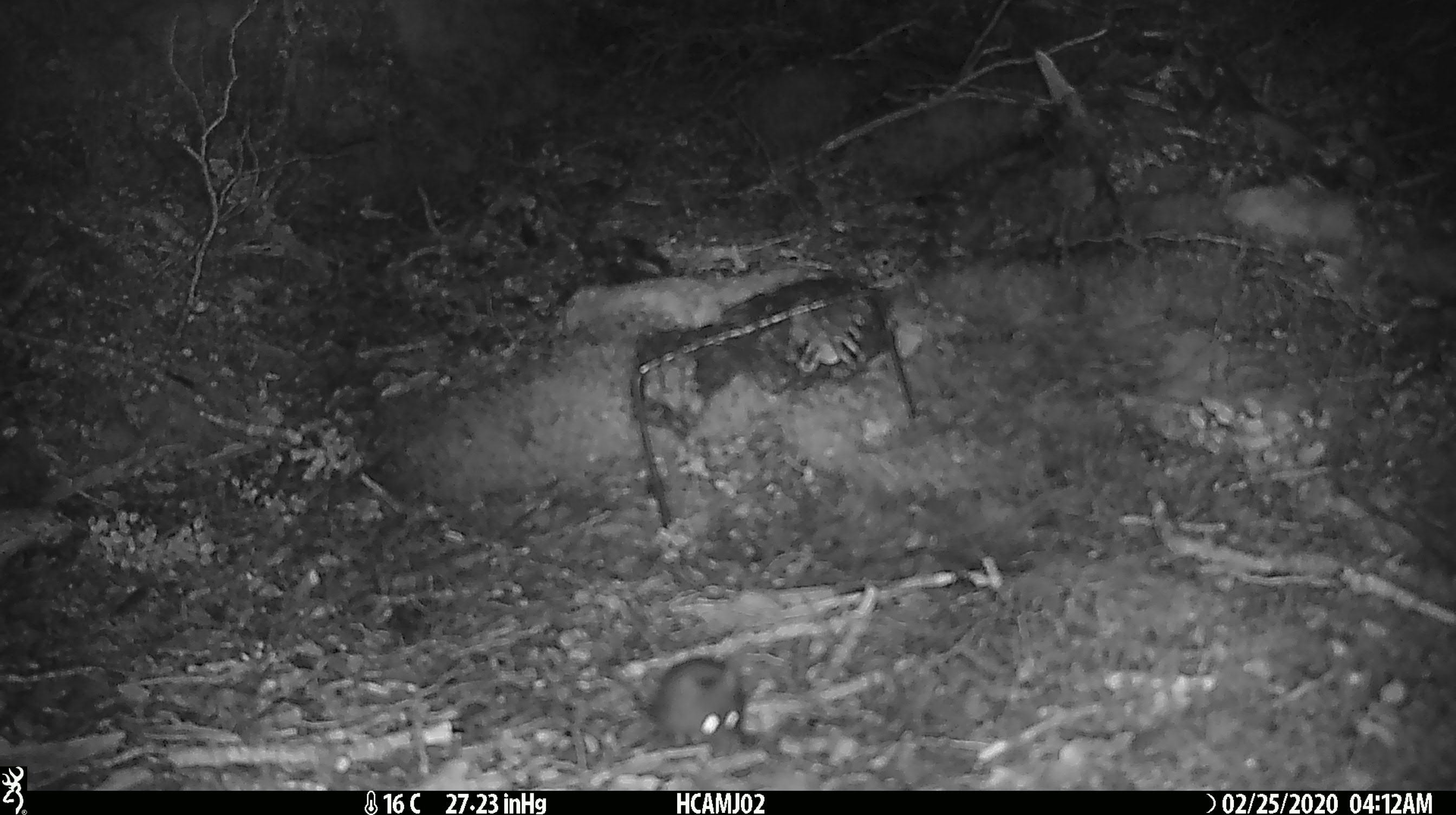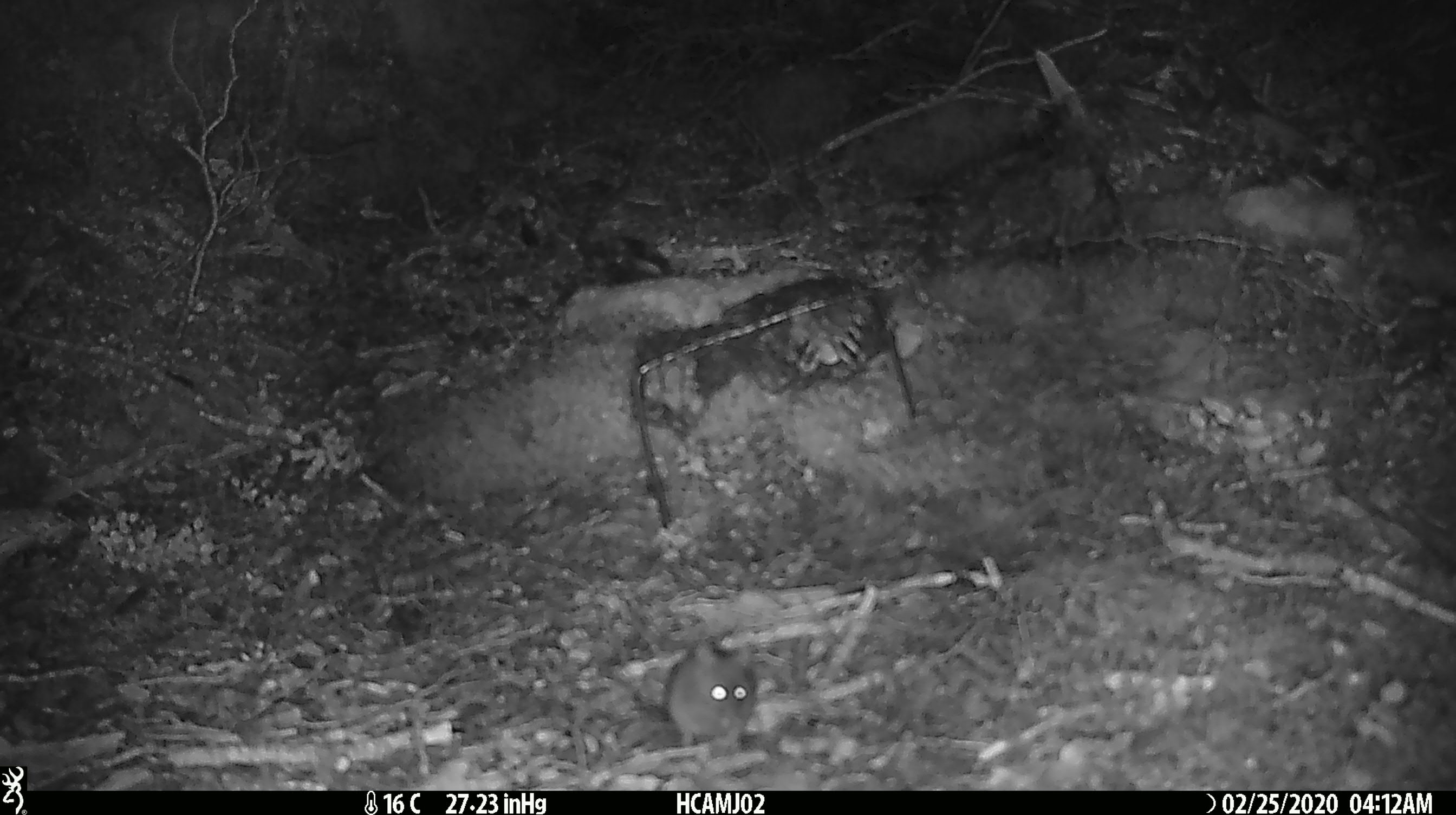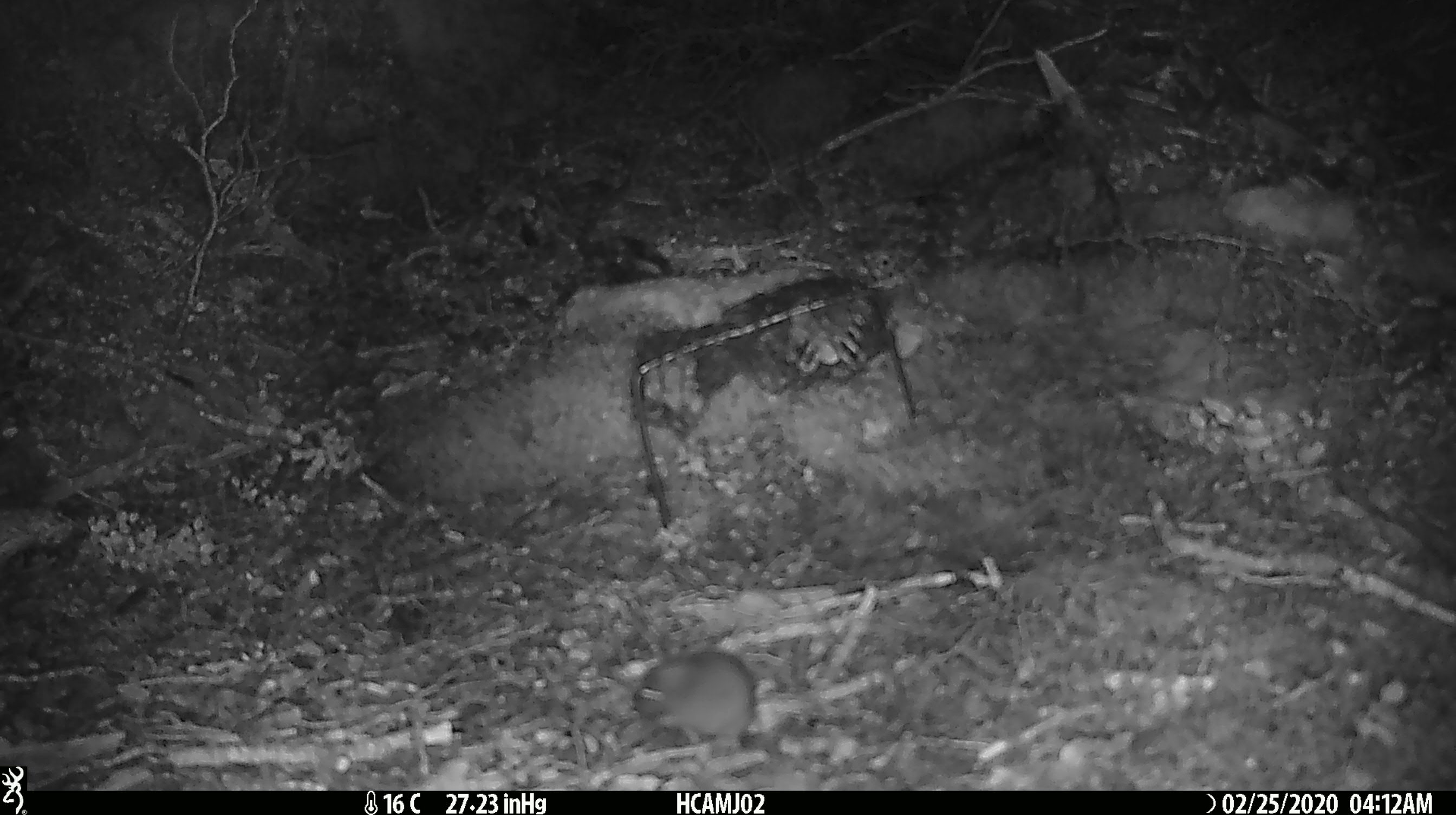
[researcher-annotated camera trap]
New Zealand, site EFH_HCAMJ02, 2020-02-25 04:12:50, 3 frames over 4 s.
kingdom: Animalia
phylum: Chordata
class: Mammalia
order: Rodentia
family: Muridae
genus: Mus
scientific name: Mus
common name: mouse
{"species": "mouse (Mus)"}